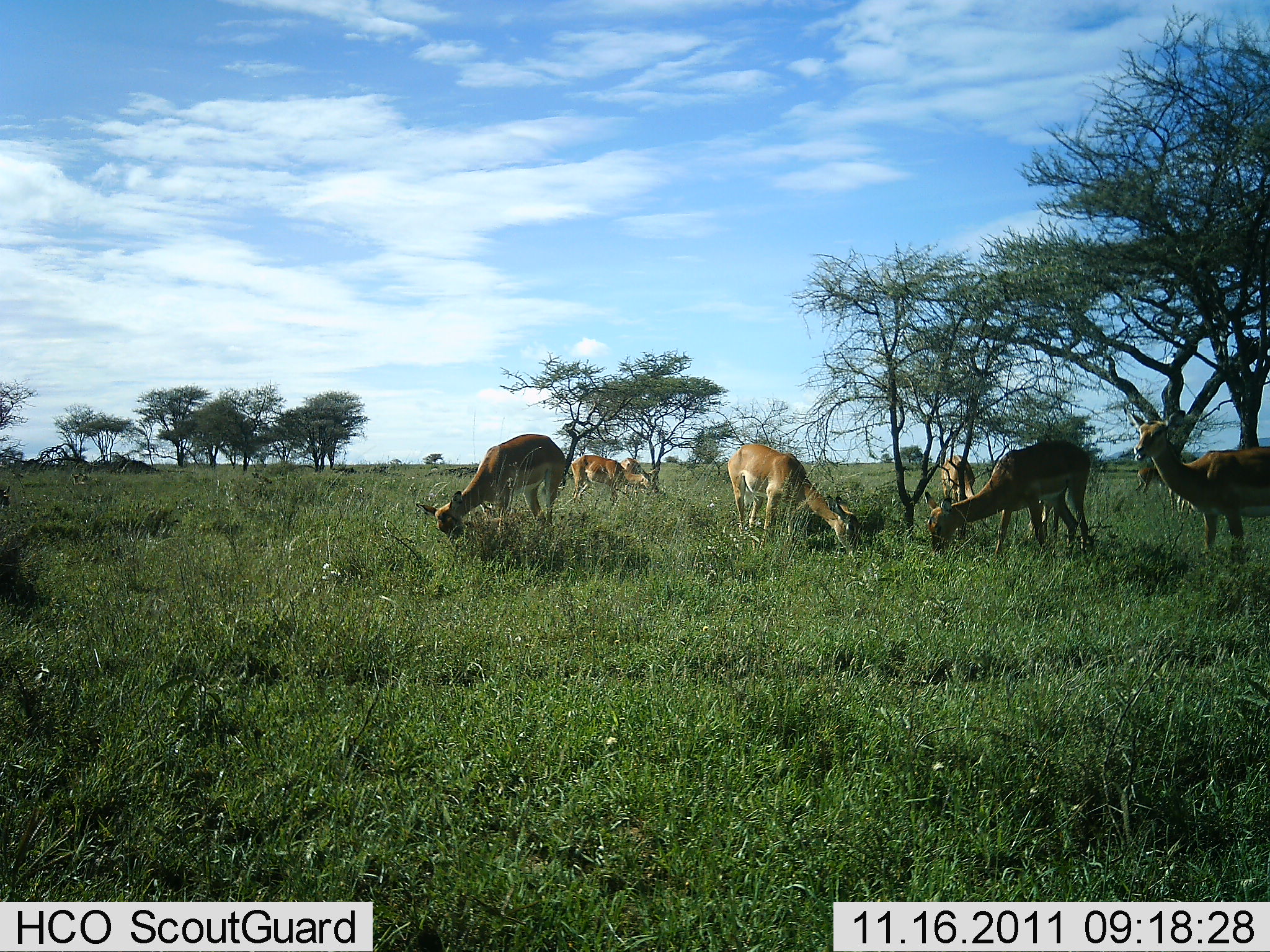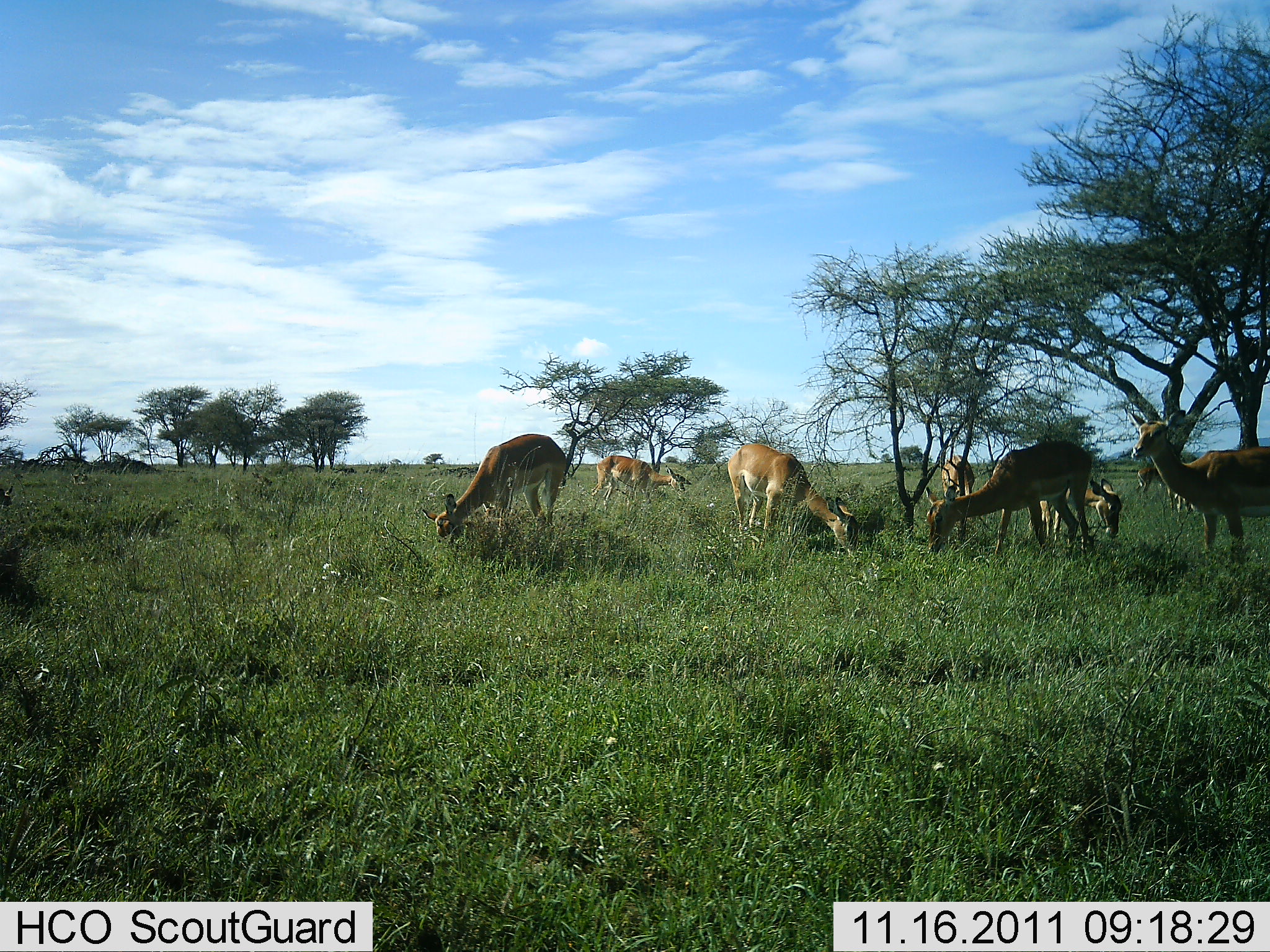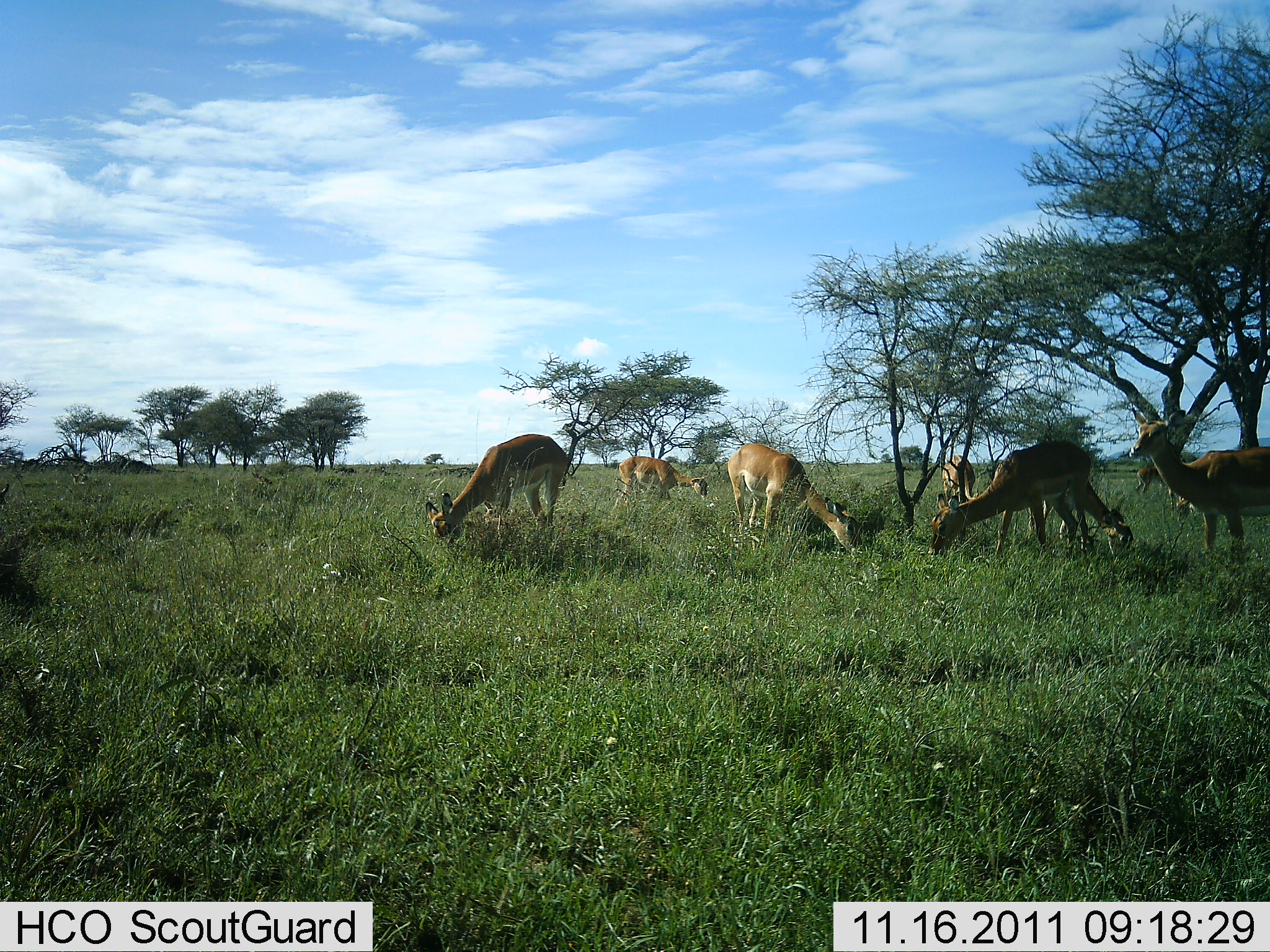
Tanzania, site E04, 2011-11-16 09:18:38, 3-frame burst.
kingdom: Animalia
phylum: Chordata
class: Mammalia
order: Artiodactyla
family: Bovidae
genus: Nanger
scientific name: Nanger granti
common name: grant's gazelle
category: gazellegrants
Gazellegrants (grant's gazelle) (Nanger granti), count 8. Behavior (volunteer vote fractions): standing 33%, resting 0%, moving 8%, interacting 0%. Young present (vote fraction): 0%. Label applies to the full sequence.